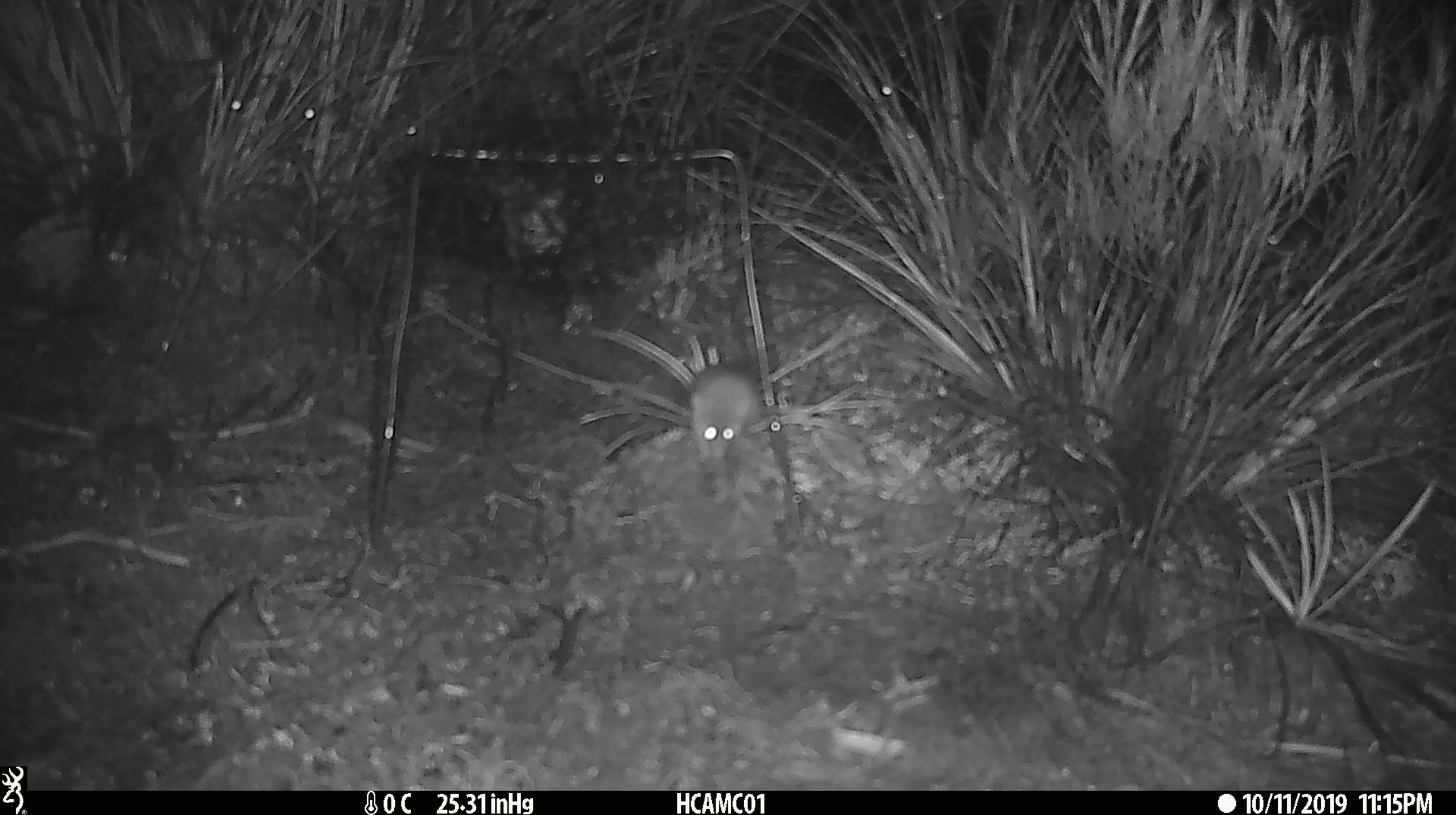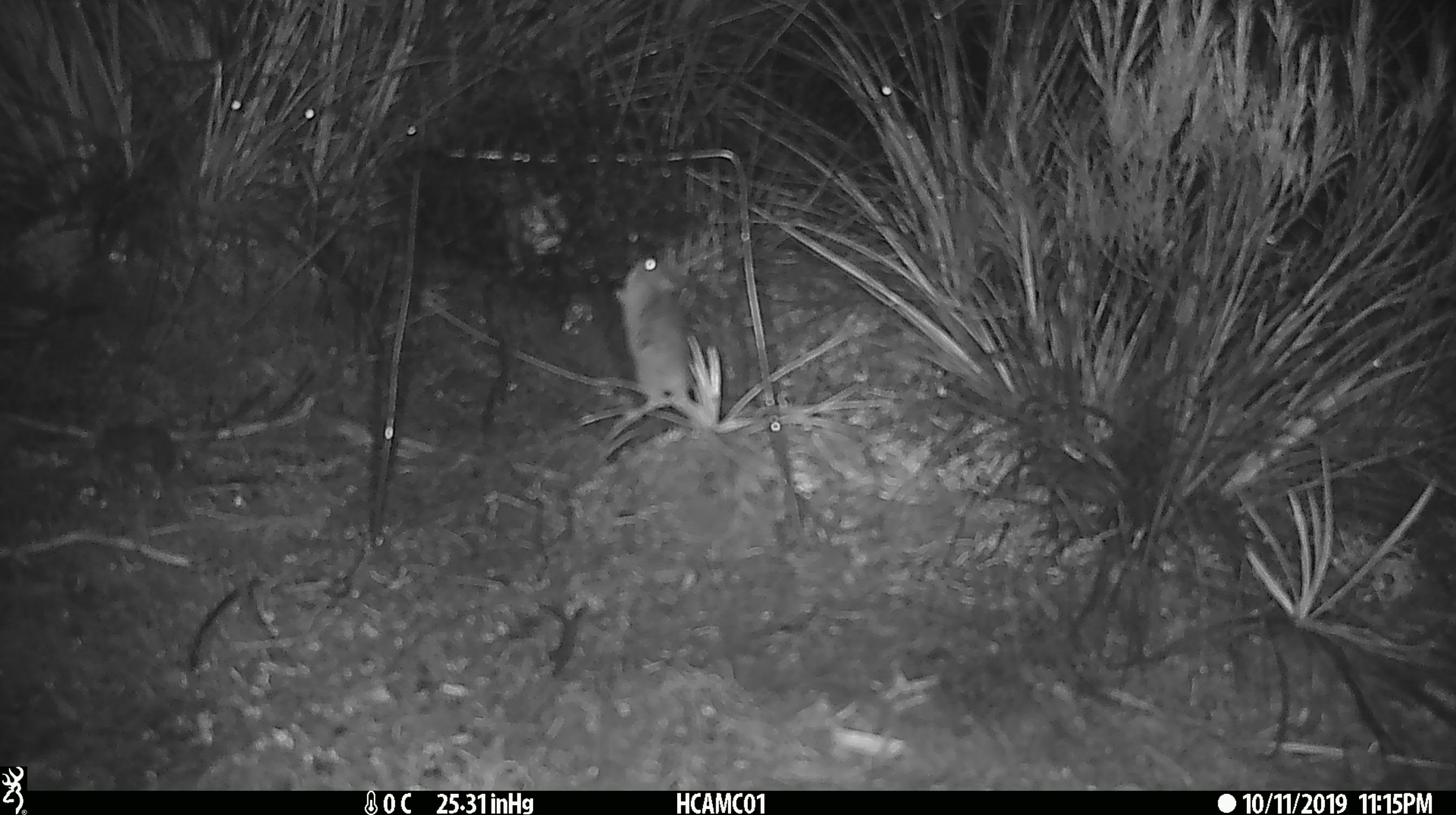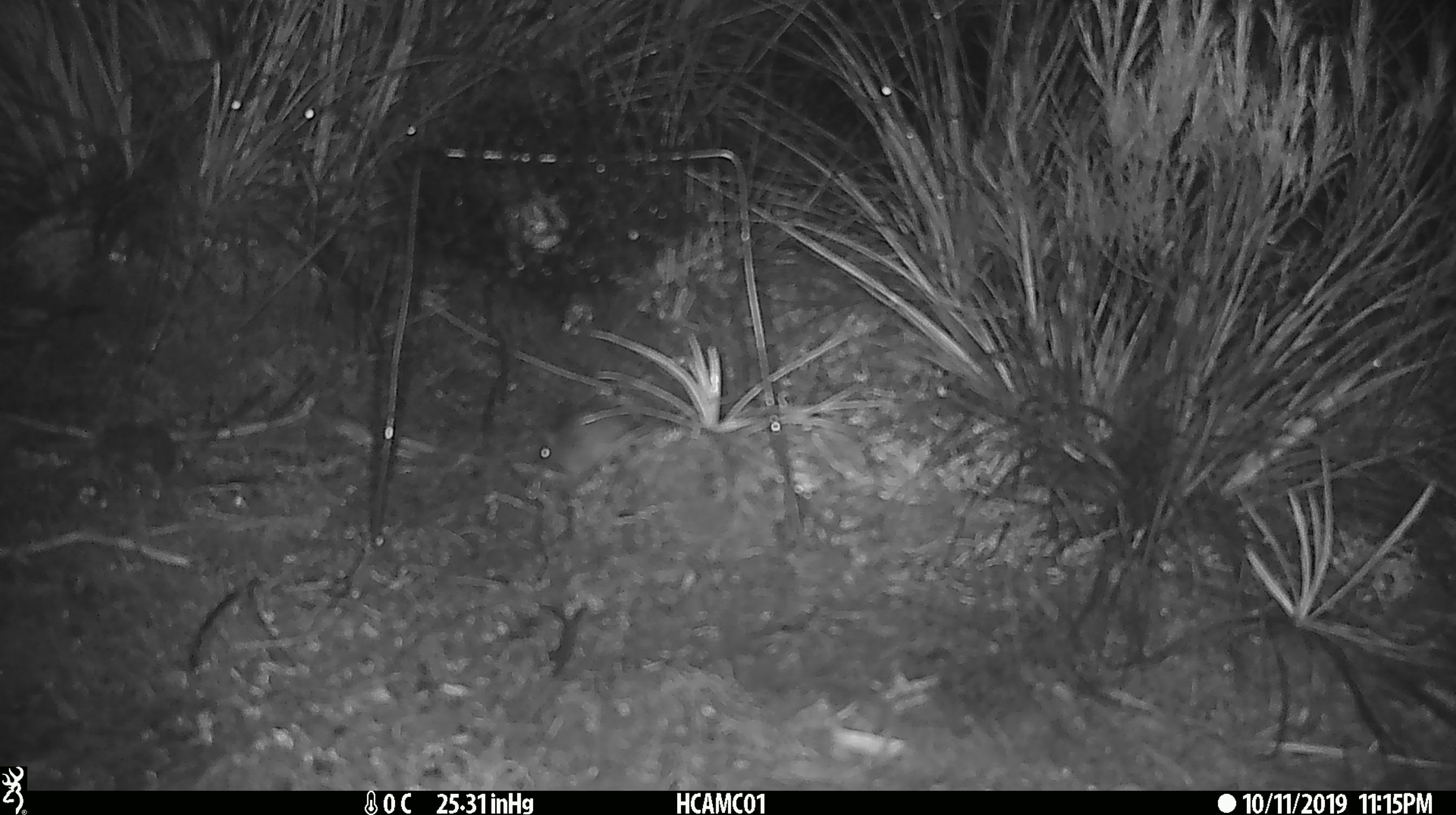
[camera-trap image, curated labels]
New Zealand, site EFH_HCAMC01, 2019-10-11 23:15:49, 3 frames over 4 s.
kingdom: Animalia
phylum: Chordata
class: Mammalia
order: Rodentia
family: Muridae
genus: Mus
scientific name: Mus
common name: mouse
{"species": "mouse (Mus)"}